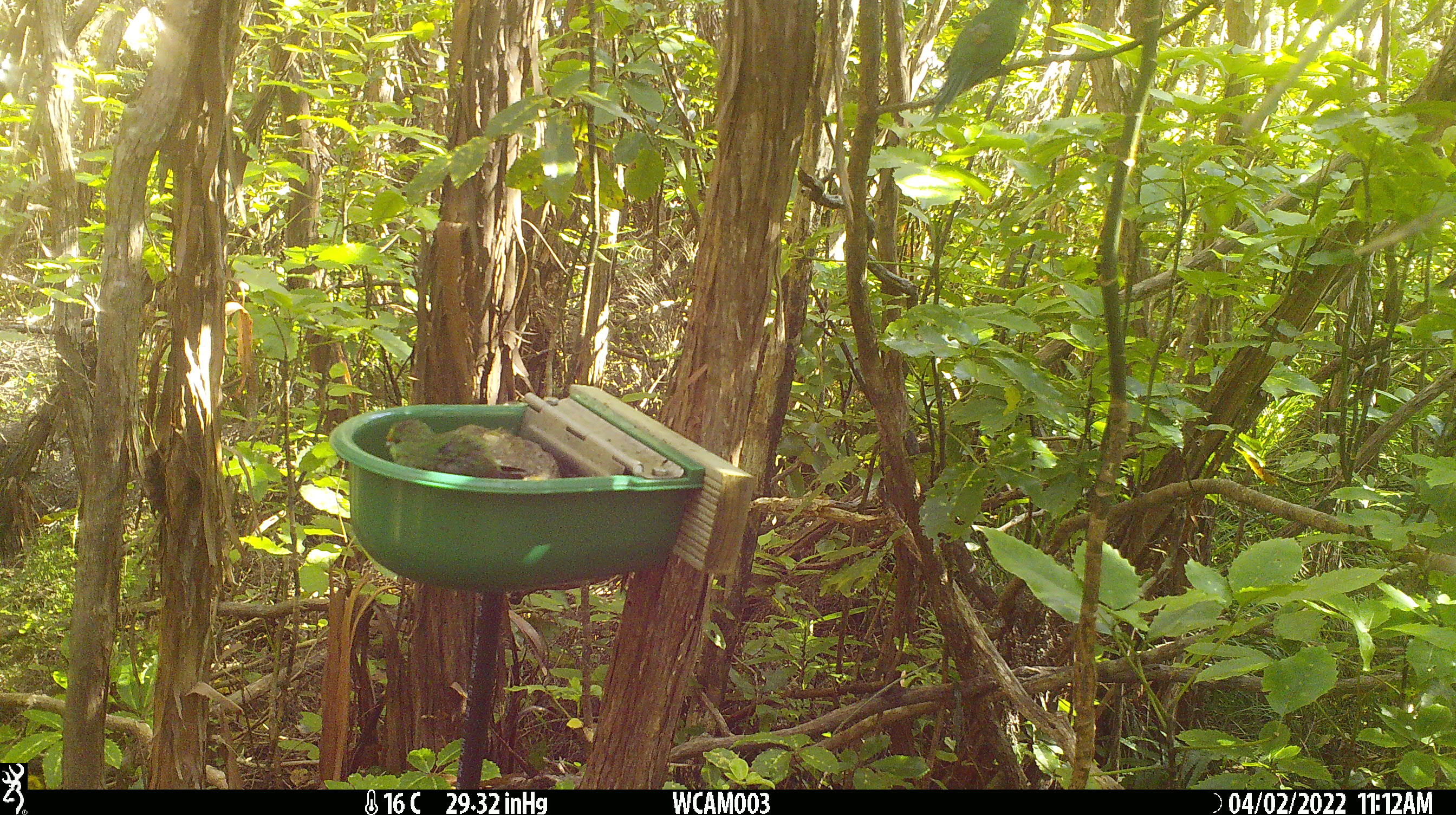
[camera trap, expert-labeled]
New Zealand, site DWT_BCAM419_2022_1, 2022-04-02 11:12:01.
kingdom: Animalia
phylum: Chordata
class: Aves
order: Psittaciformes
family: Psittaculidae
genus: Cyanoramphus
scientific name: Cyanoramphus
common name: parakeet